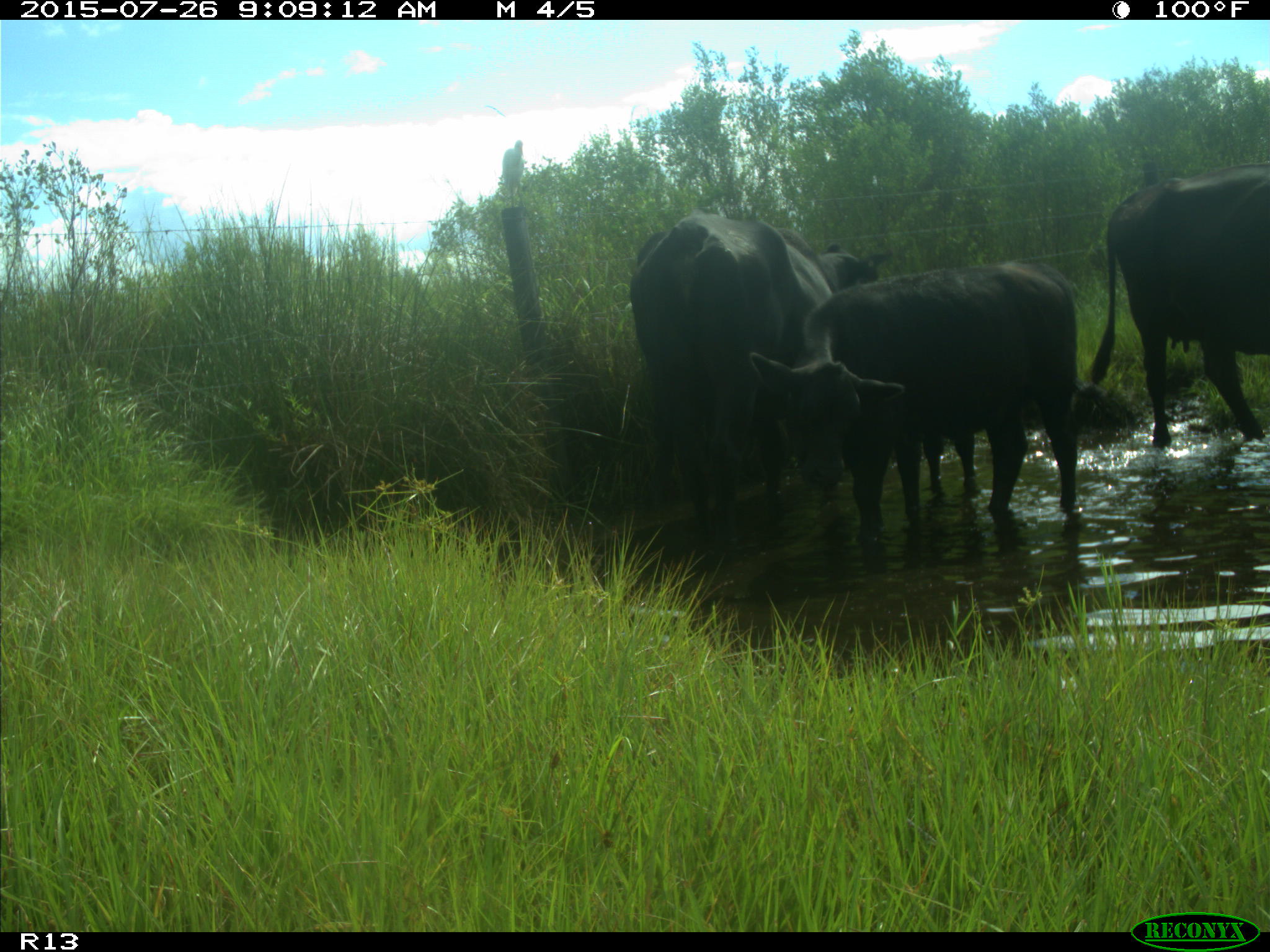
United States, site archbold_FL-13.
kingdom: Animalia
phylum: Chordata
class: Mammalia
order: Artiodactyla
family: Bovidae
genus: Bos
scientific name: Bos taurus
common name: domestic cow